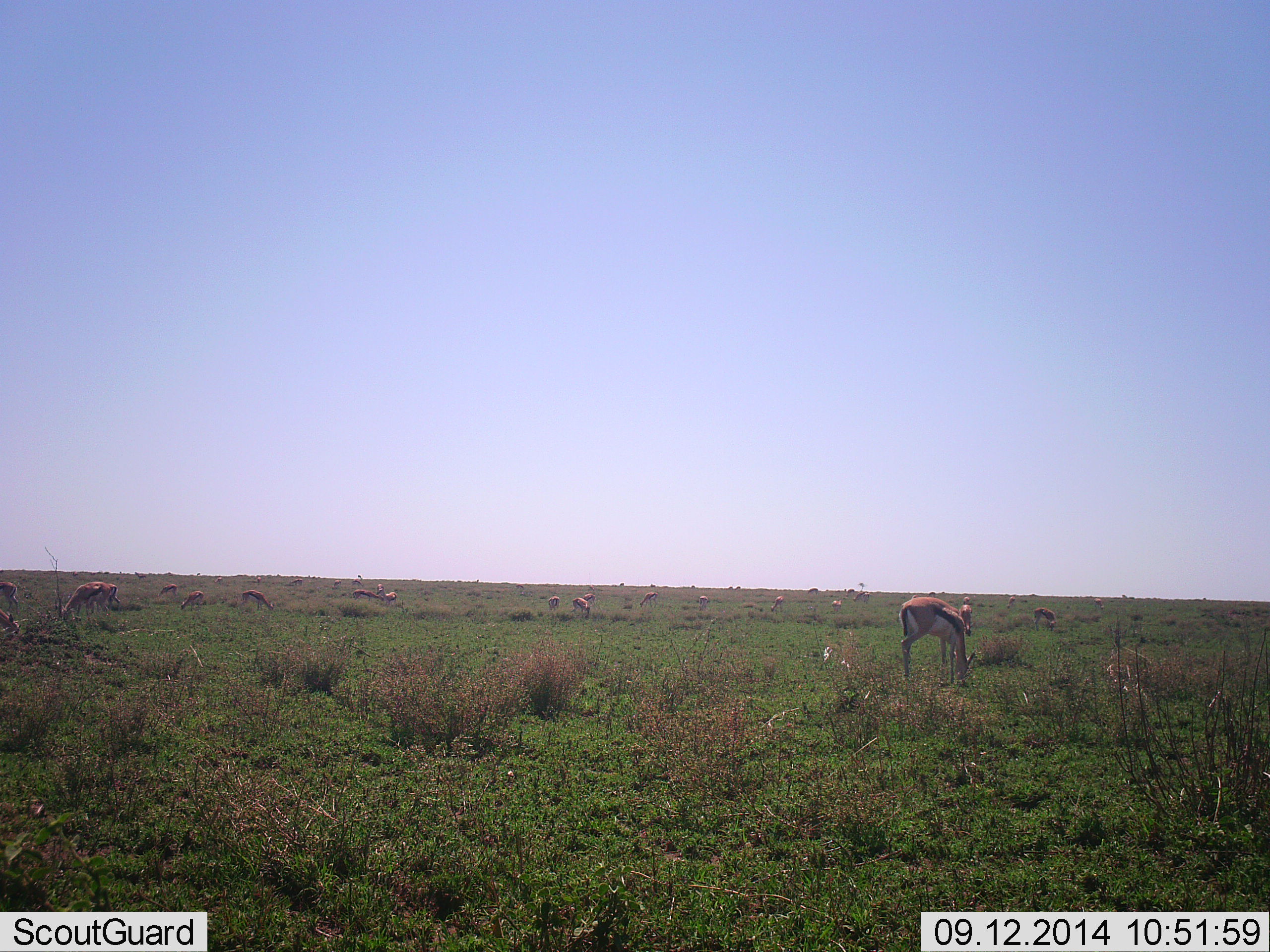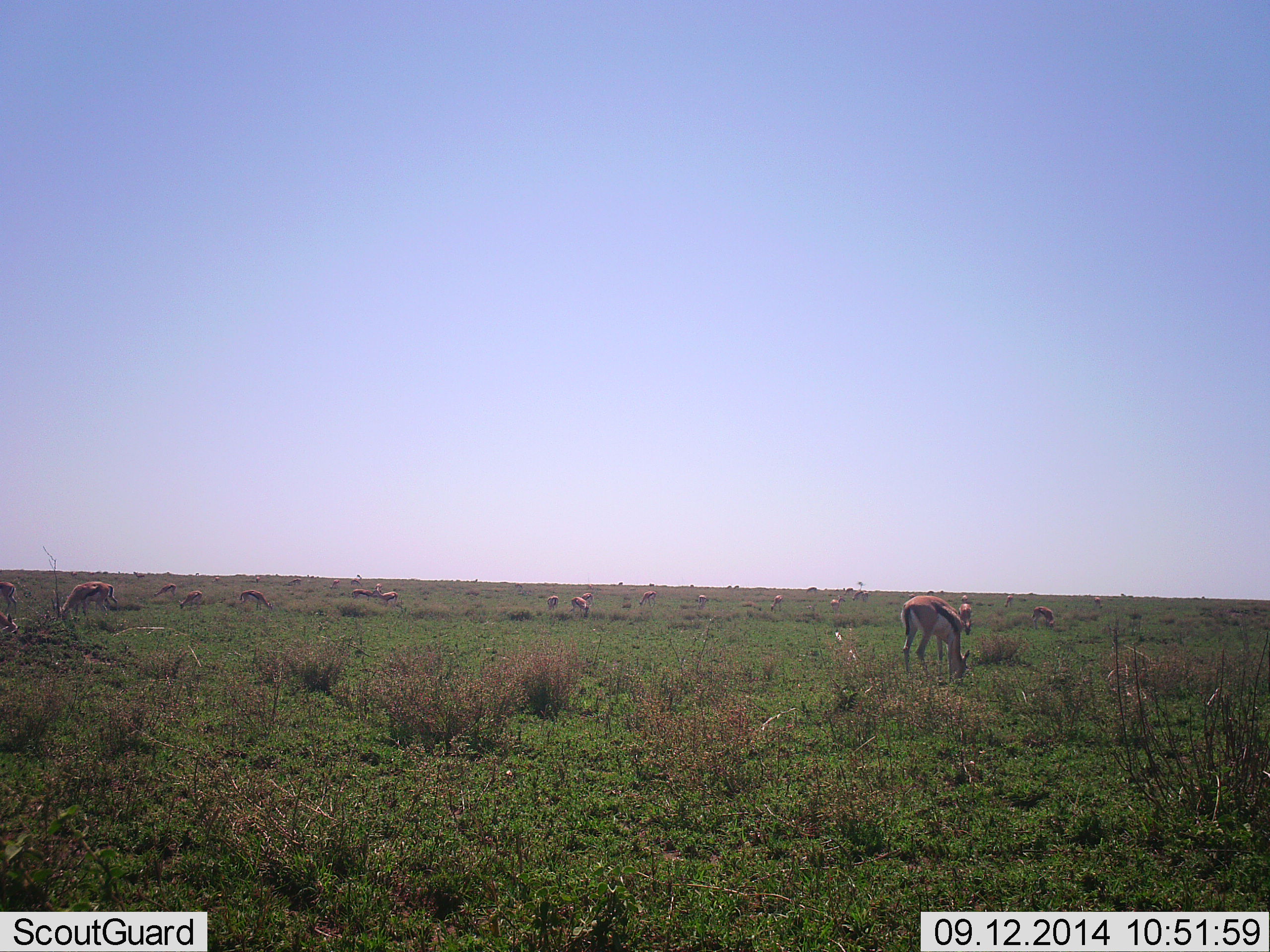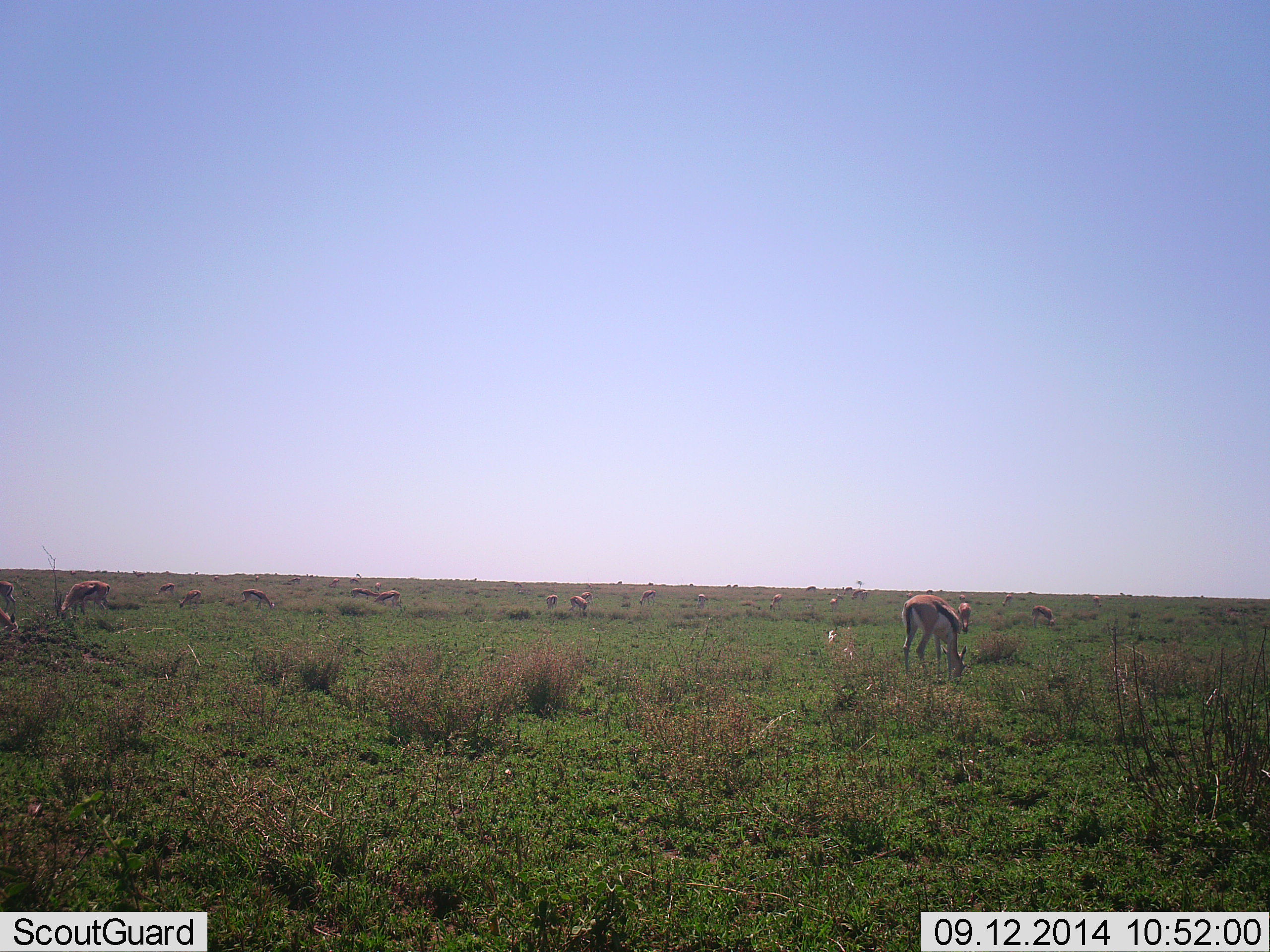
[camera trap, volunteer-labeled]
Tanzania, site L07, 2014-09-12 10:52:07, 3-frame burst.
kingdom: Animalia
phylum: Chordata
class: Mammalia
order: Artiodactyla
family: Bovidae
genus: Eudorcas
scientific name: Eudorcas thomsonii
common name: thomson's gazelle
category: gazellethomsons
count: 11-50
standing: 20%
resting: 10%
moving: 0%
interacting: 0%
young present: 0%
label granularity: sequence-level